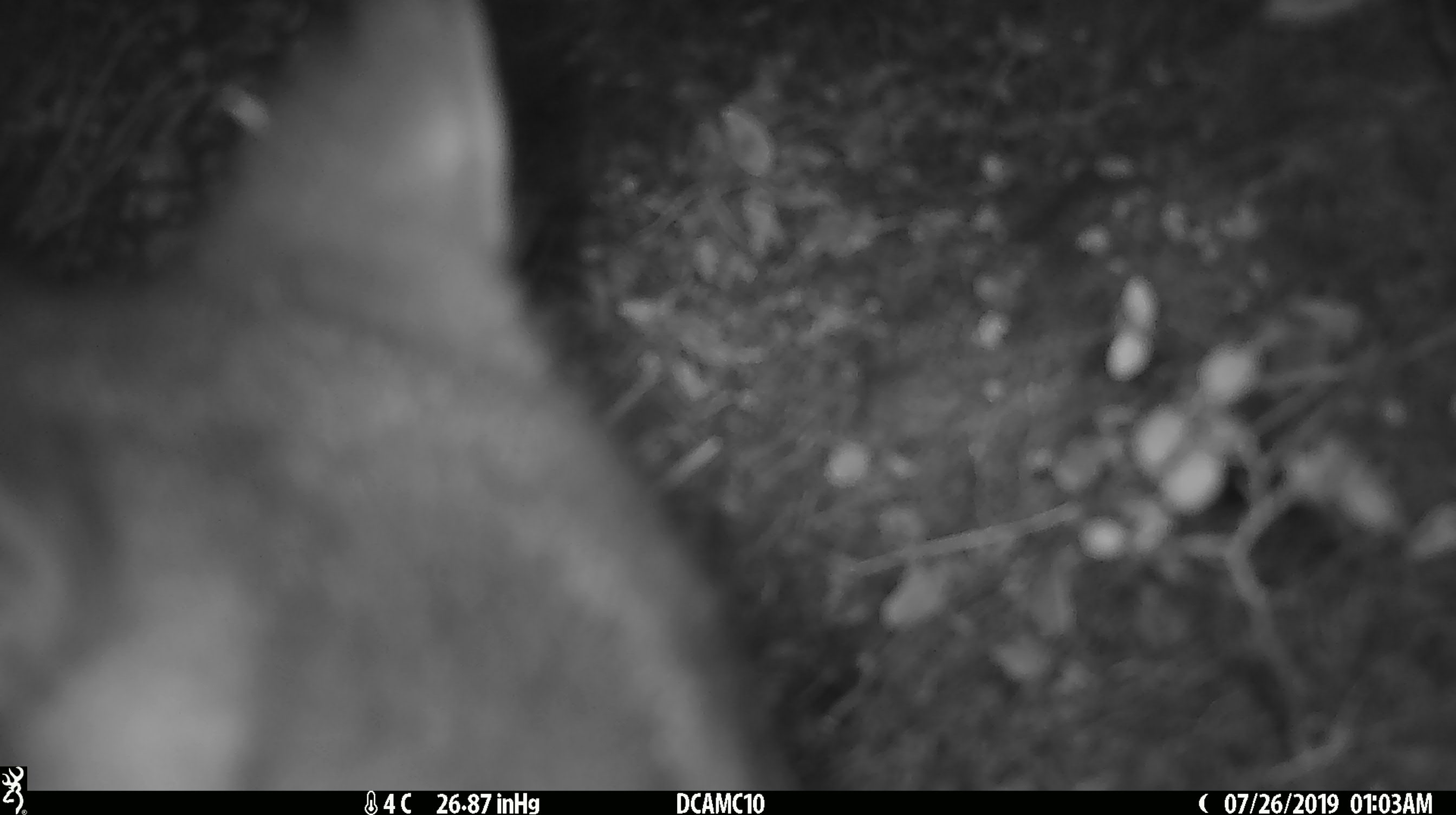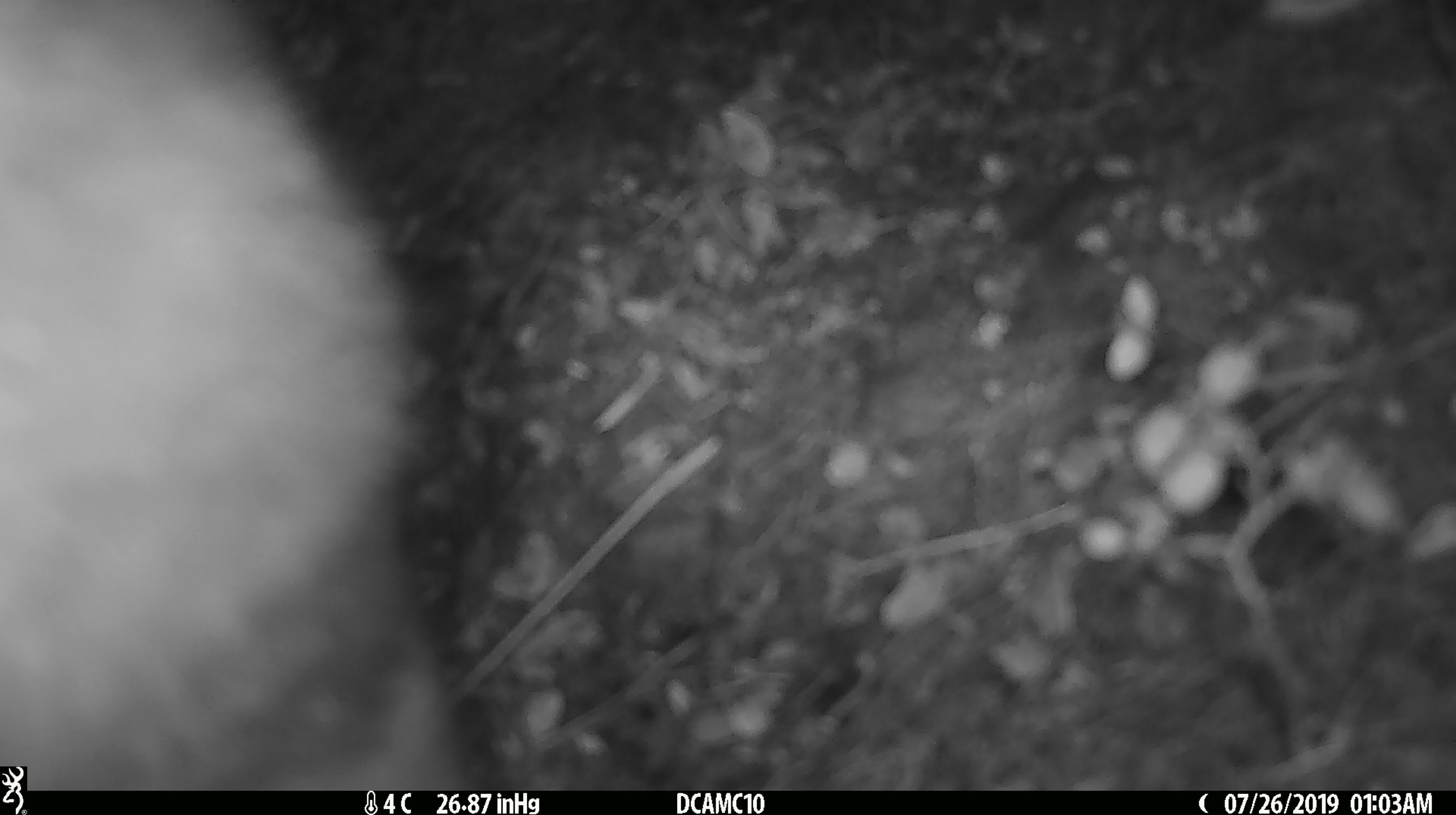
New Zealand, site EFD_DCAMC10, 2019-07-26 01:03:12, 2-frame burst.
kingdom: Animalia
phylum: Chordata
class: Mammalia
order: Diprotodontia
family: Phalangeridae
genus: Trichosurus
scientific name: Trichosurus vulpecula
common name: common brushtail possum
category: possum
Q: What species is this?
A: Possum (common brushtail possum) (Trichosurus vulpecula).